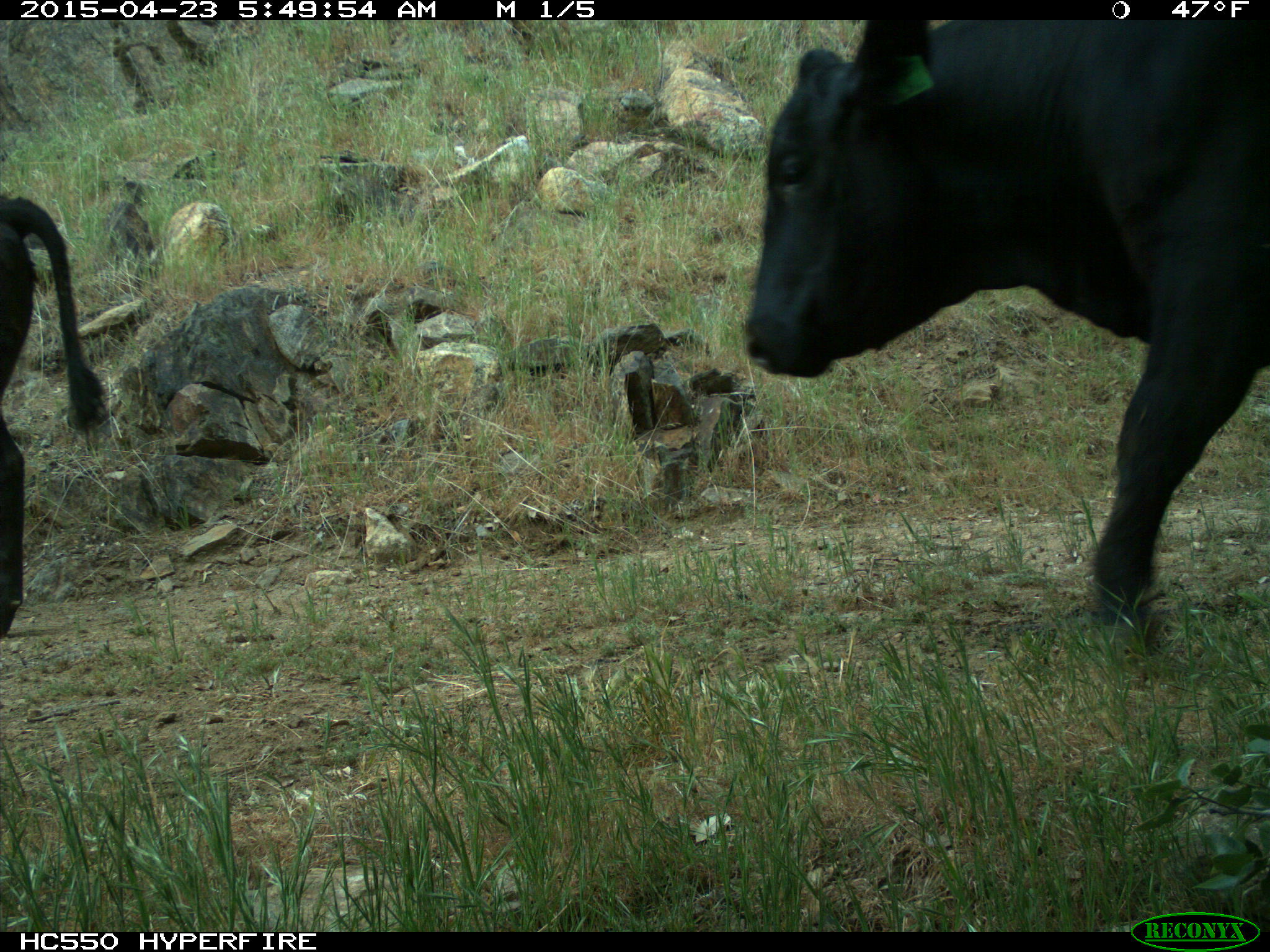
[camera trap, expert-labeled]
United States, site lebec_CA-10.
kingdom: Animalia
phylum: Chordata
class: Mammalia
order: Artiodactyla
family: Bovidae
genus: Bos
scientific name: Bos taurus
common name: domestic cow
Bos taurus (domestic cow).